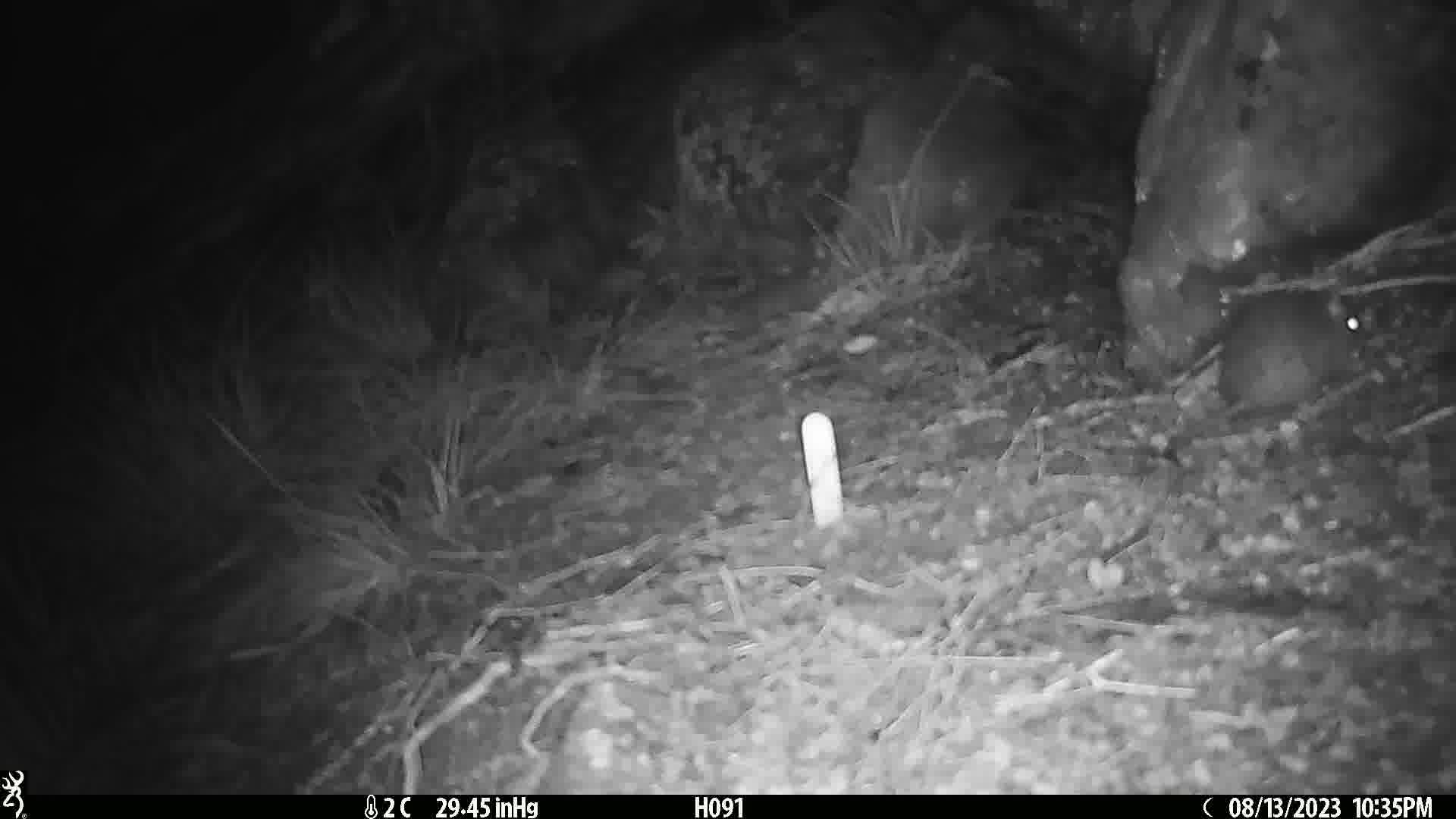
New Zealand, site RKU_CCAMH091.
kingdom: Animalia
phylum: Chordata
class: Mammalia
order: Rodentia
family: Muridae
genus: Rattus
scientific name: Rattus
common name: rat